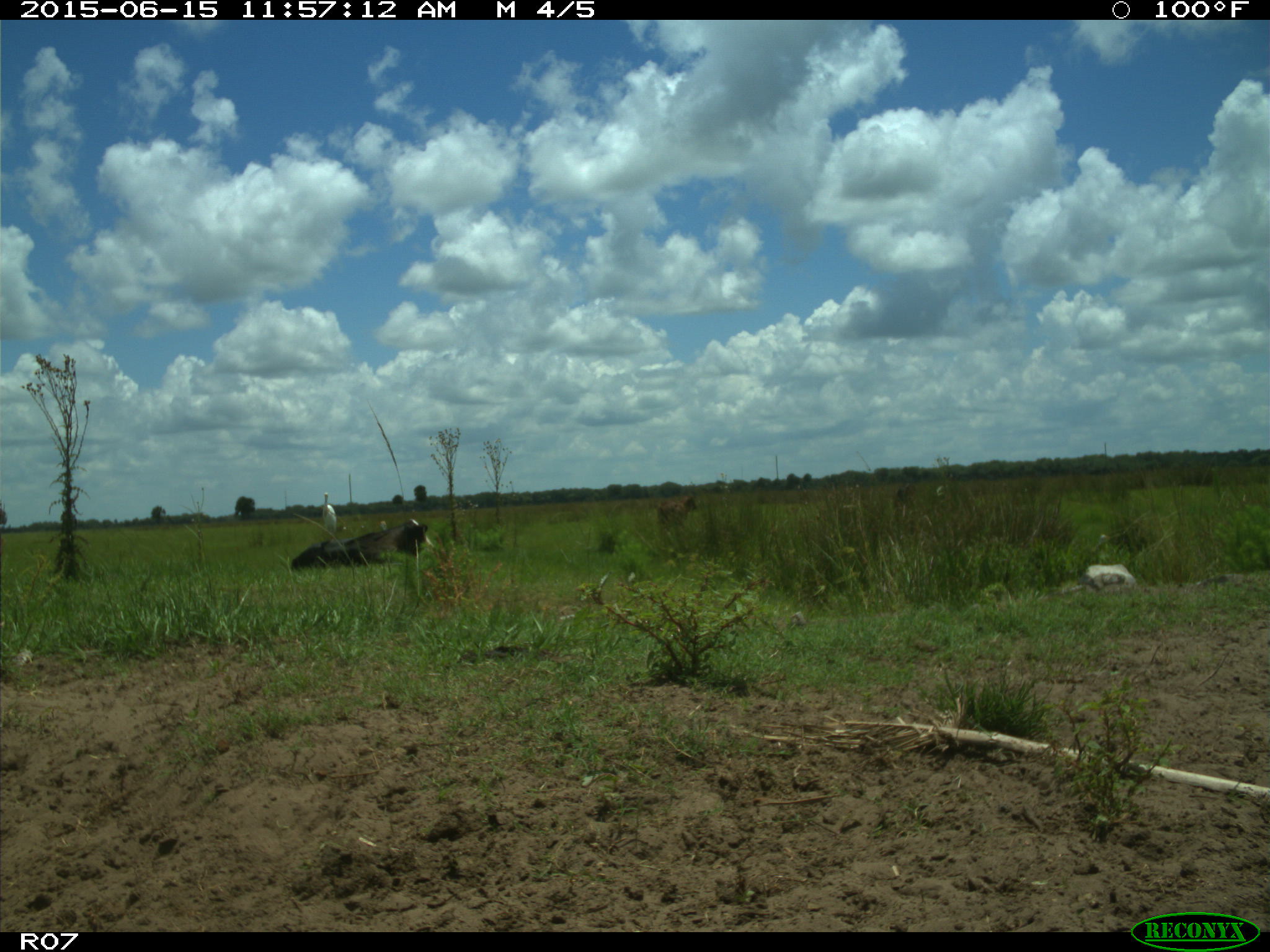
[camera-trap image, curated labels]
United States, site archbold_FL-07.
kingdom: Animalia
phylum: Chordata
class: Mammalia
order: Artiodactyla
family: Bovidae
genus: Bos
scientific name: Bos taurus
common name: domestic cow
Bos taurus (domestic cow).